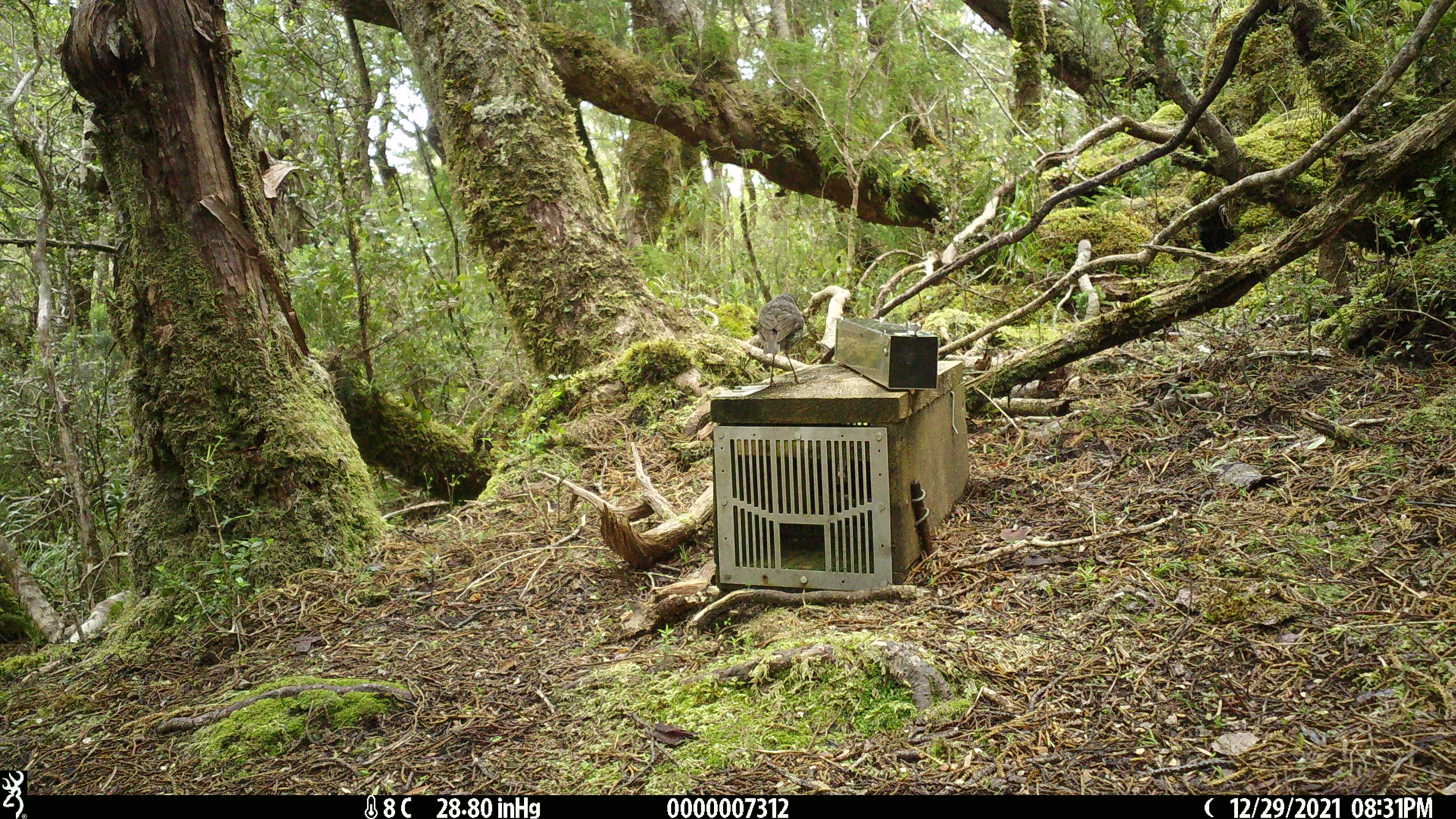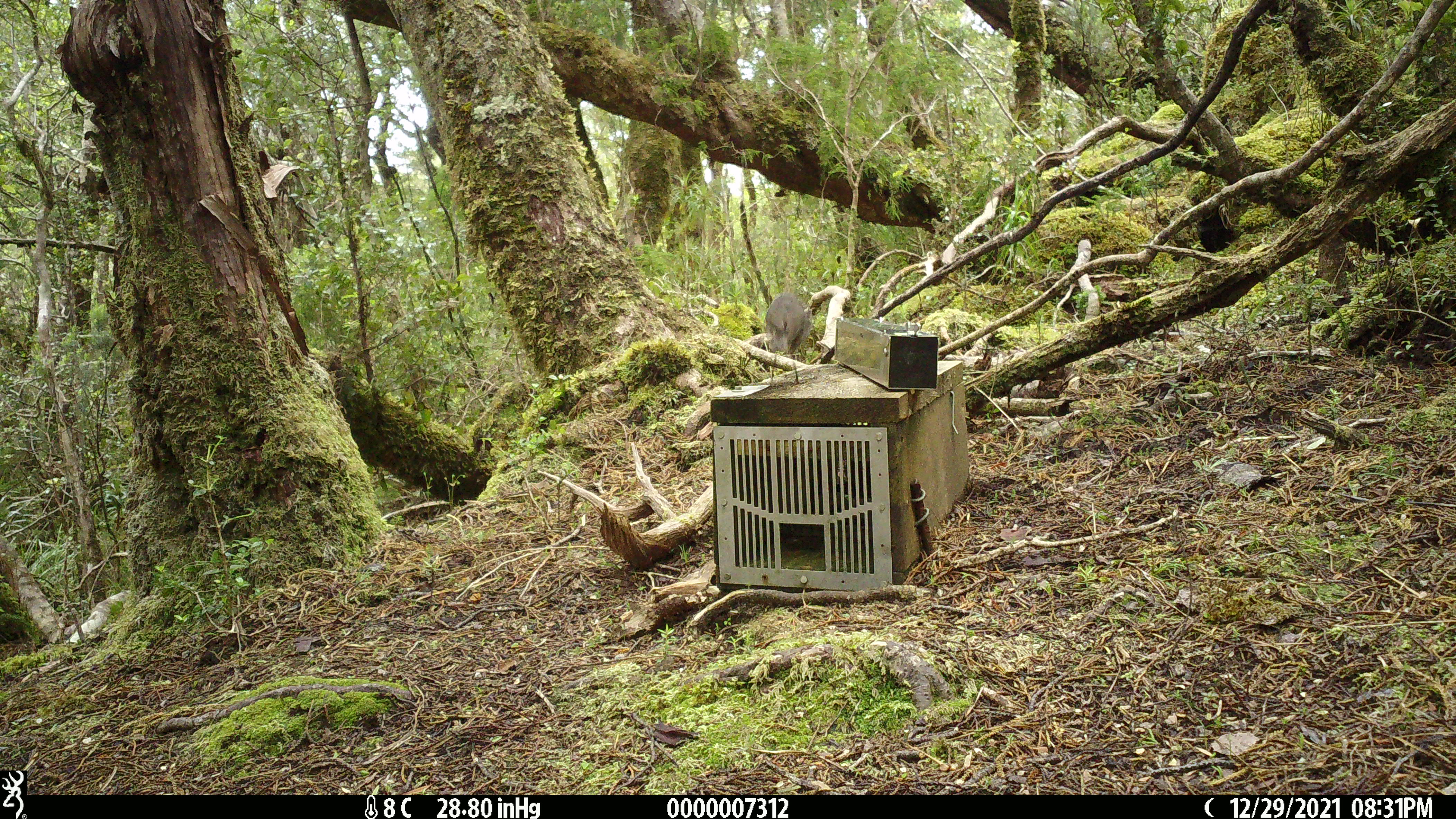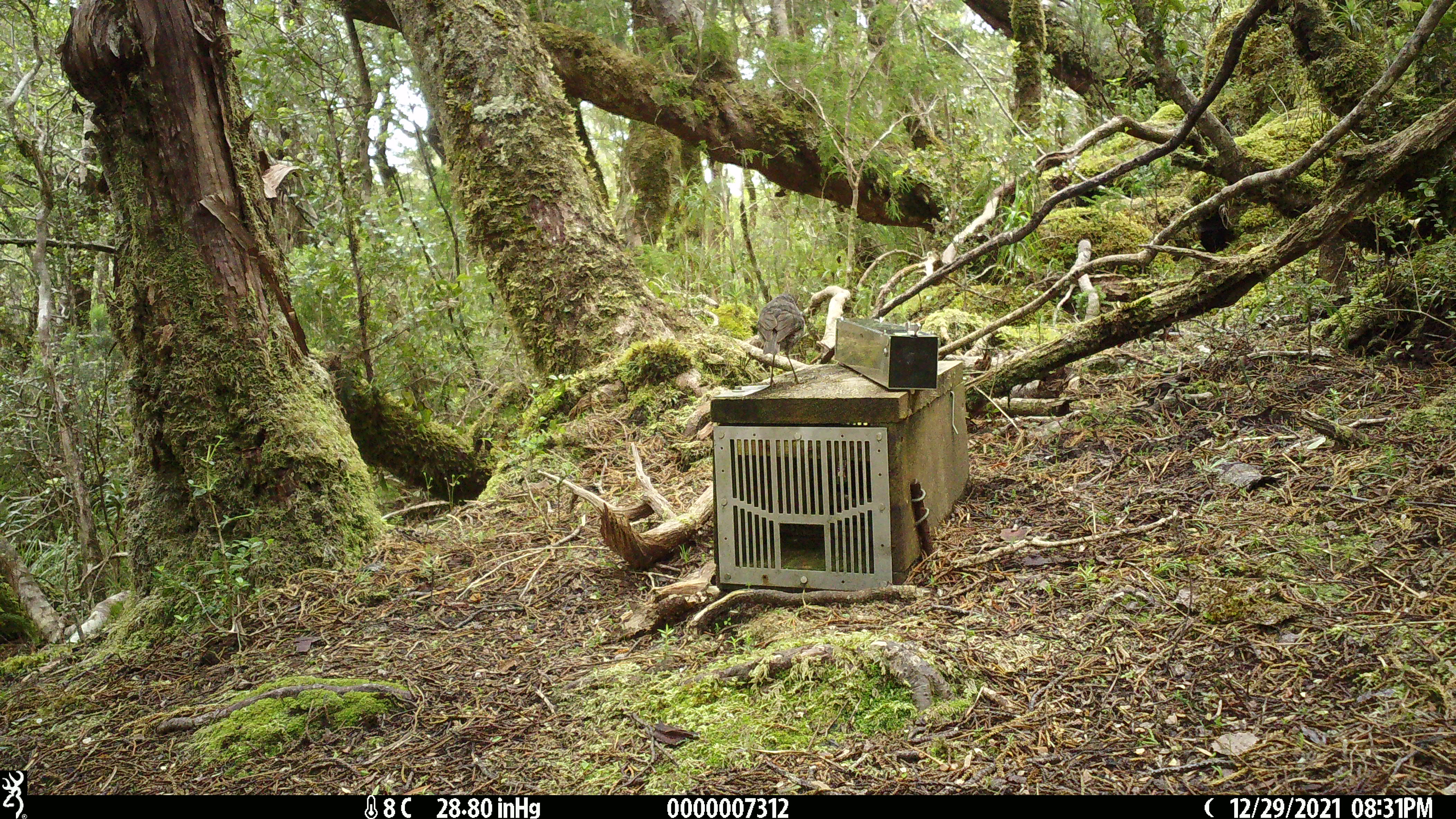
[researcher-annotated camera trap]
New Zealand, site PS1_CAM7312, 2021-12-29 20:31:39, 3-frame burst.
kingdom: Animalia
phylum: Chordata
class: Aves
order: Passeriformes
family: Petroicidae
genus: Petroica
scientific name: Petroica australis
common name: new zealand robin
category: robin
Robin (new zealand robin) (Petroica australis).